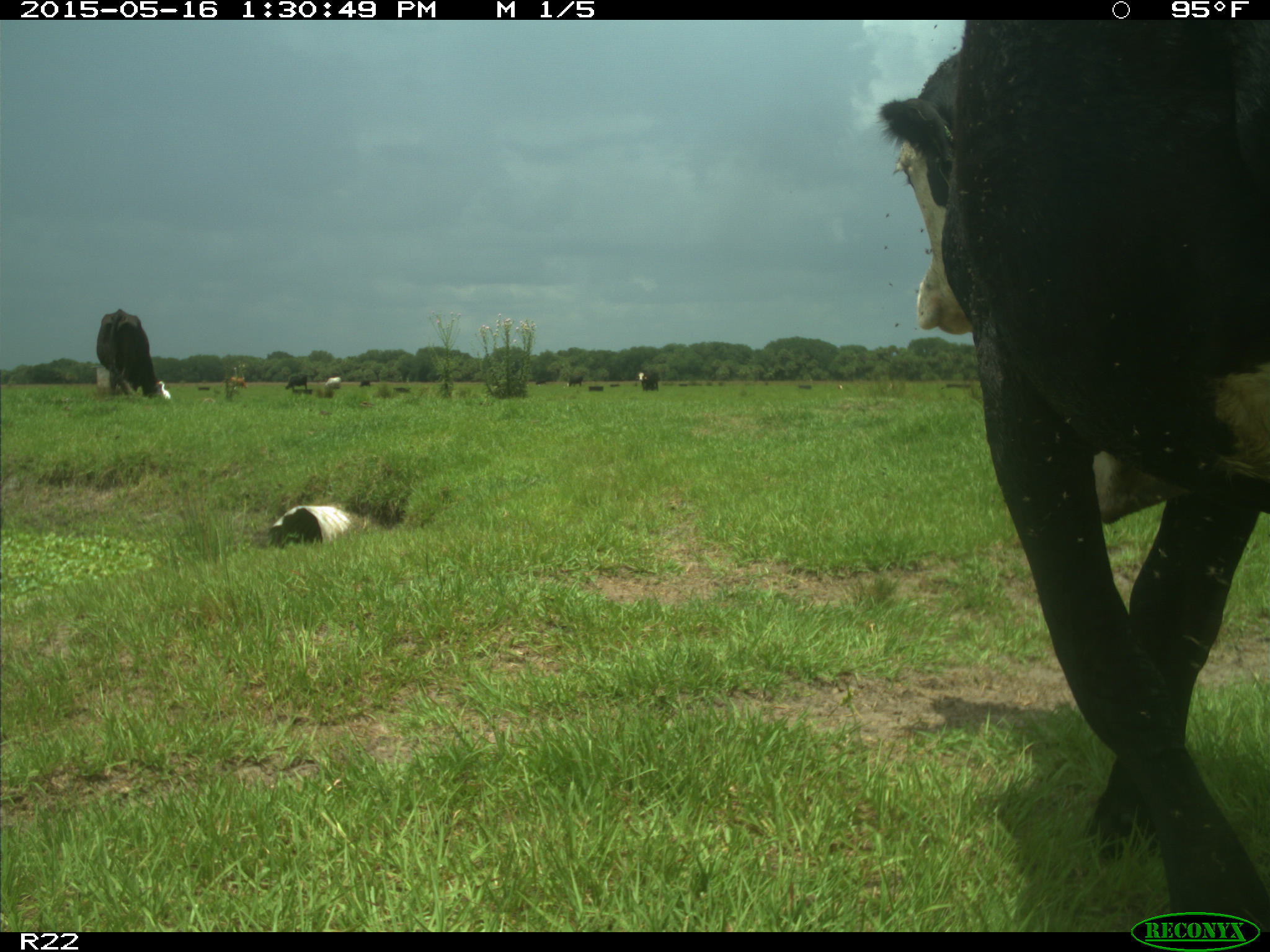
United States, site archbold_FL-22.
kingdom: Animalia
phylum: Chordata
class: Mammalia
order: Artiodactyla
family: Bovidae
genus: Bos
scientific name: Bos taurus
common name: domestic cow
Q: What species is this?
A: Bos taurus (domestic cow).